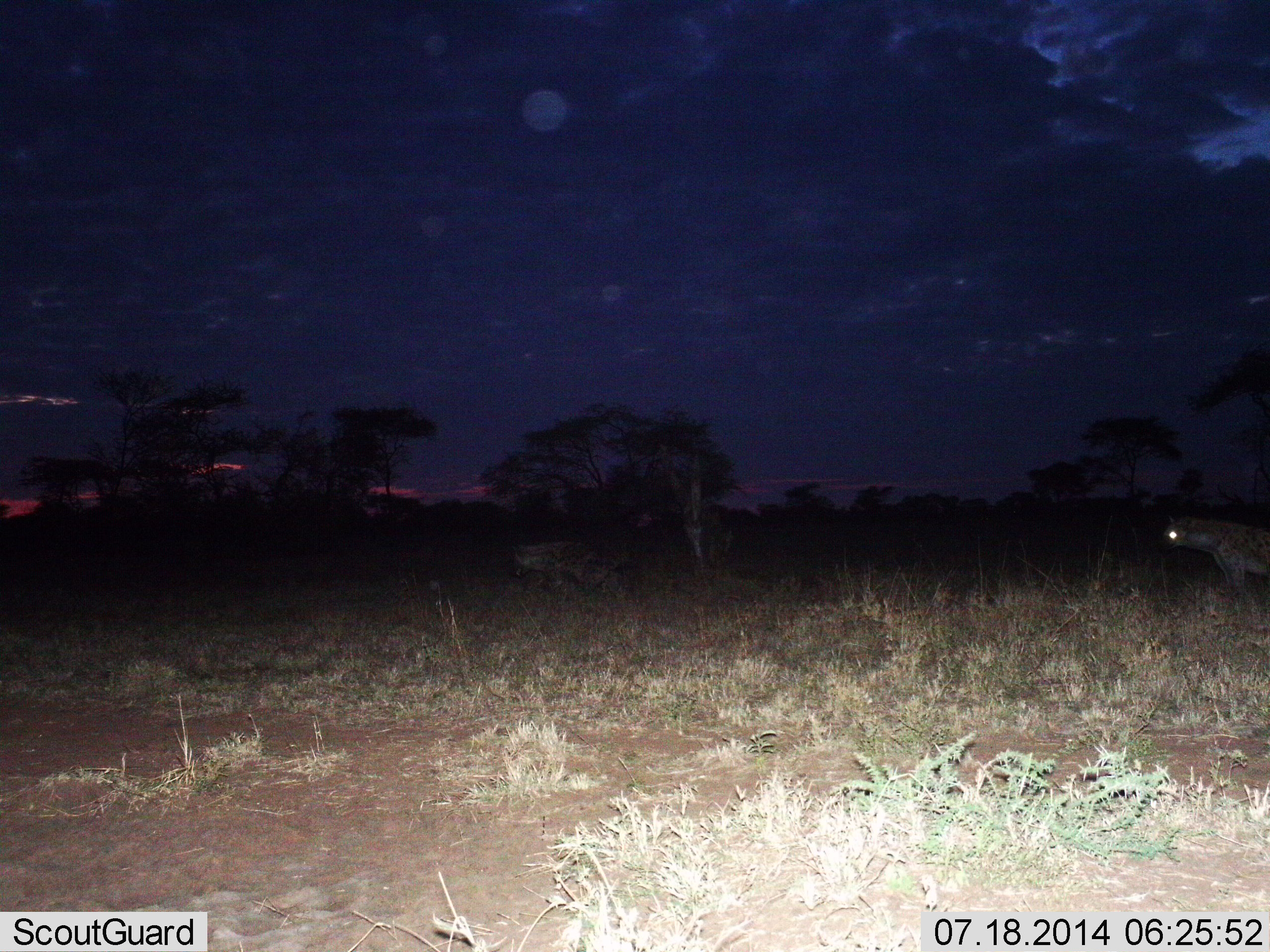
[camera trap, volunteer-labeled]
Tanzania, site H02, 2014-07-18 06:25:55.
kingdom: Animalia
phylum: Chordata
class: Mammalia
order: Carnivora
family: Hyaenidae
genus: Crocuta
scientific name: Crocuta crocuta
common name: spotted hyena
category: hyenaspotted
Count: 1.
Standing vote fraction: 90%.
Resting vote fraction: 0%.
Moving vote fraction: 30%.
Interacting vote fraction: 0%.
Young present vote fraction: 0%.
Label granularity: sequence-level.